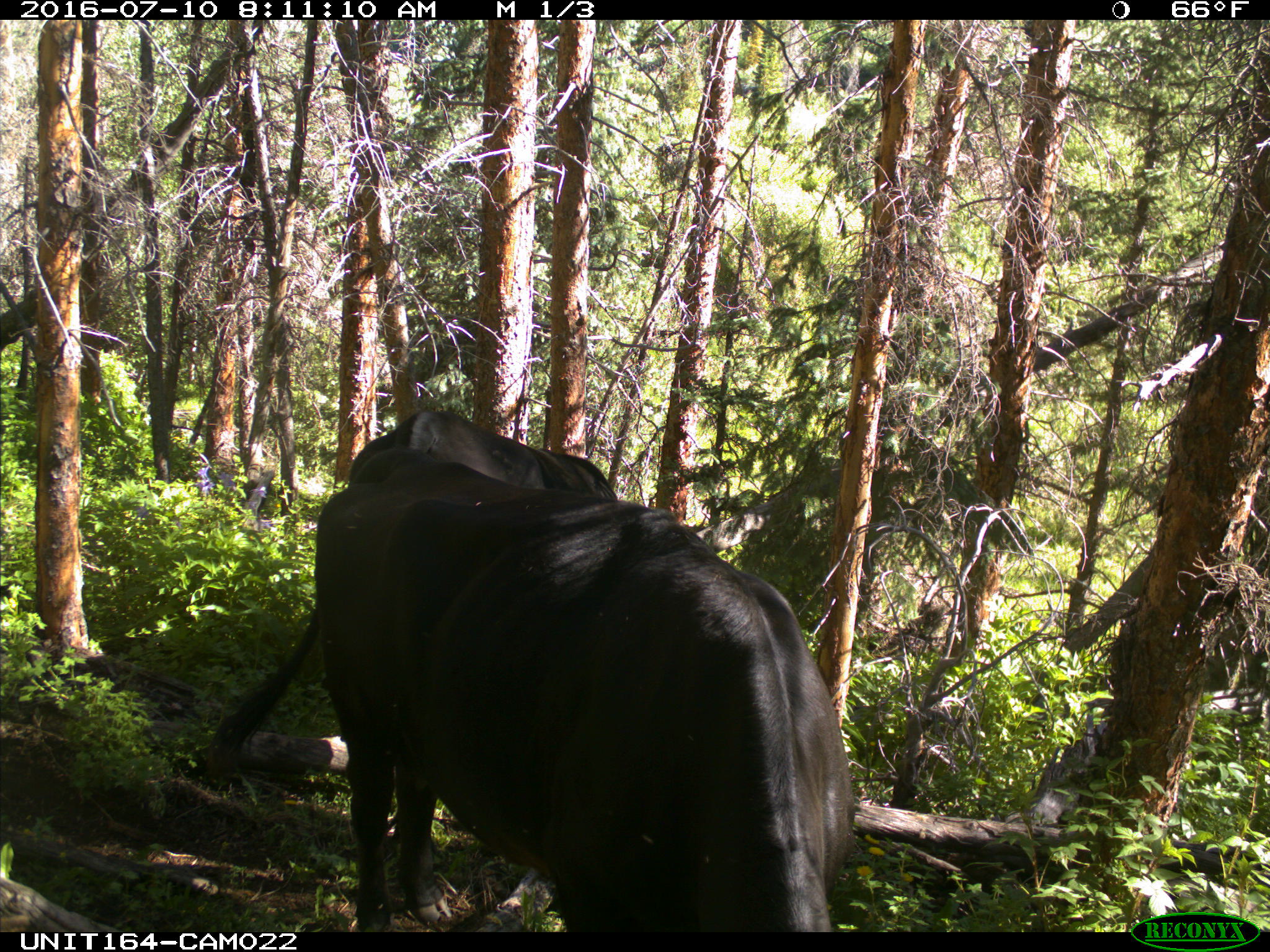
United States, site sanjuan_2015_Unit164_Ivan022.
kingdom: Animalia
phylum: Chordata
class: Mammalia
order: Artiodactyla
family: Bovidae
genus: Bos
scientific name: Bos taurus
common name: domestic cow